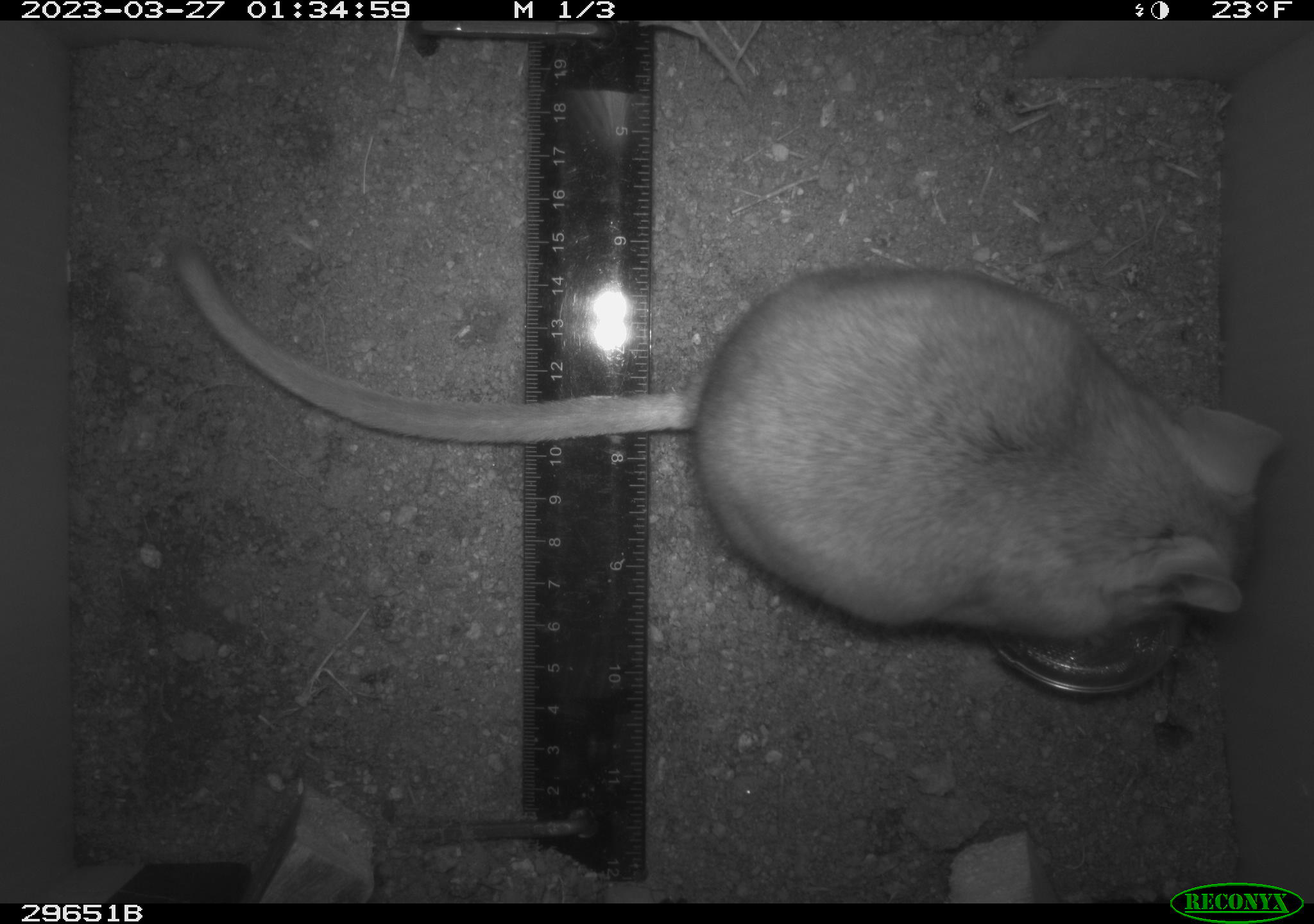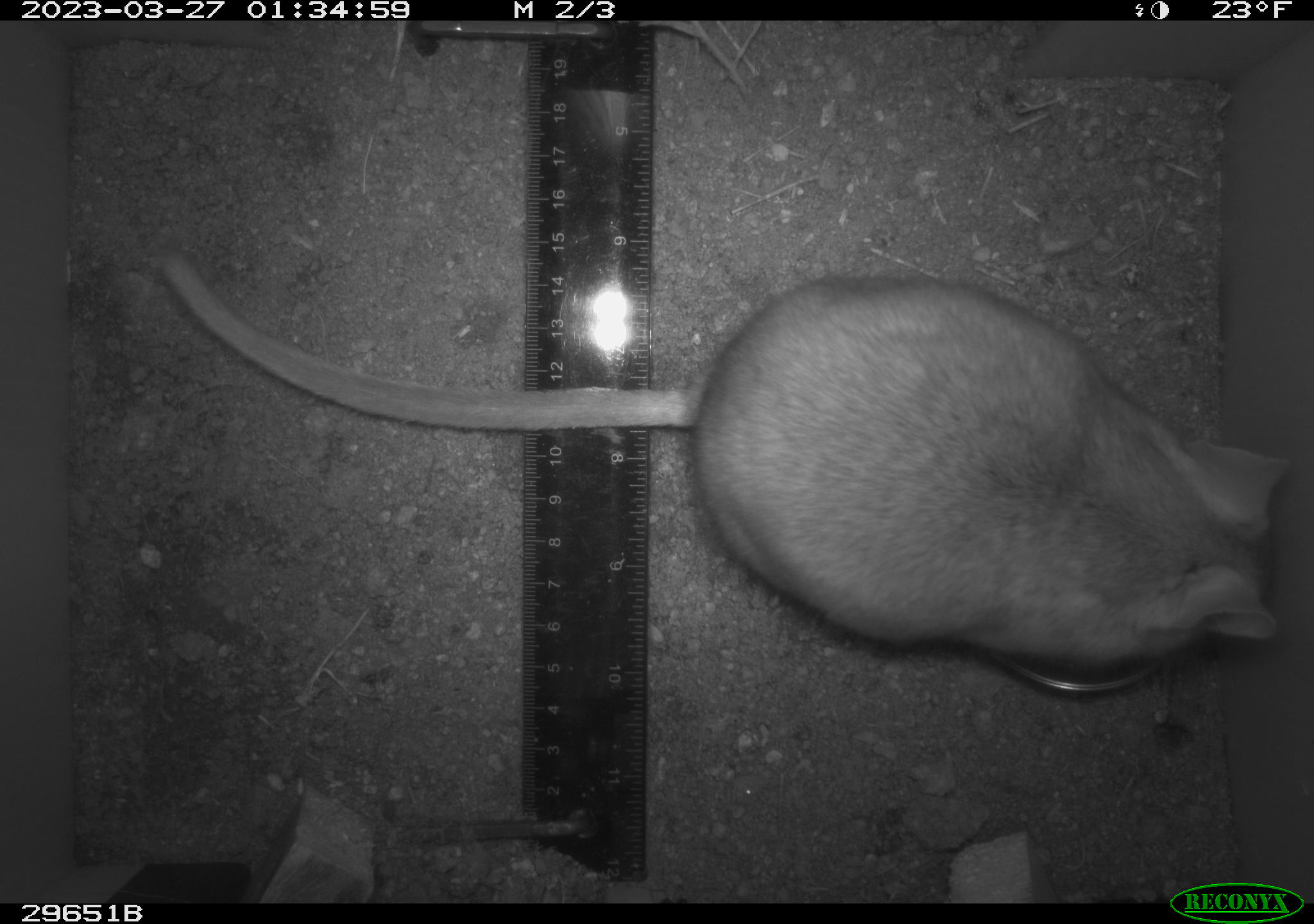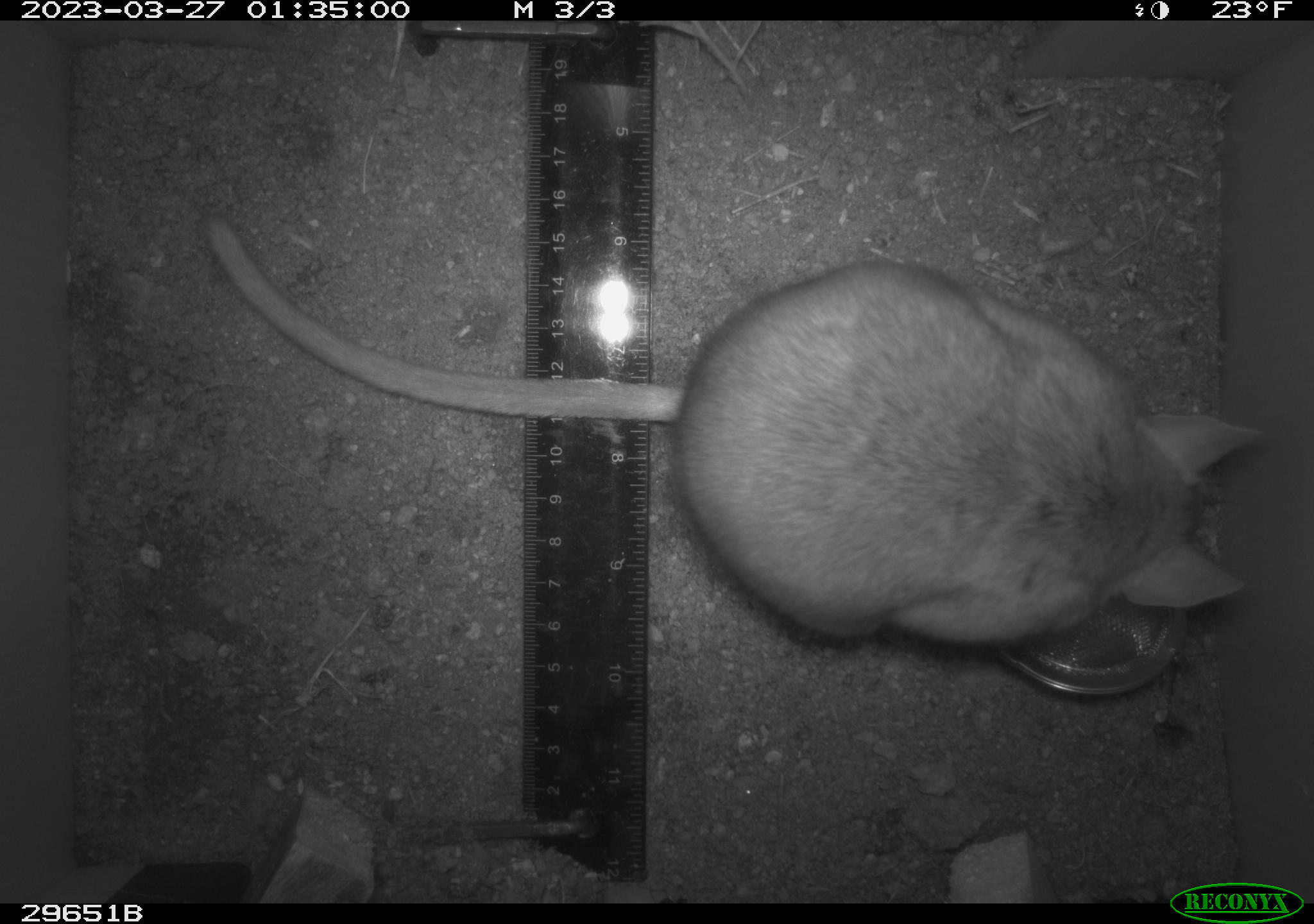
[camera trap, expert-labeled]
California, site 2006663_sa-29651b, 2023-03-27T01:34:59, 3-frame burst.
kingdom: Animalia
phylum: Chordata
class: Mammalia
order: Rodentia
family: Cricetidae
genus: Neotoma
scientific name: Neotoma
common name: pack rat or woodrat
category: neotoma species